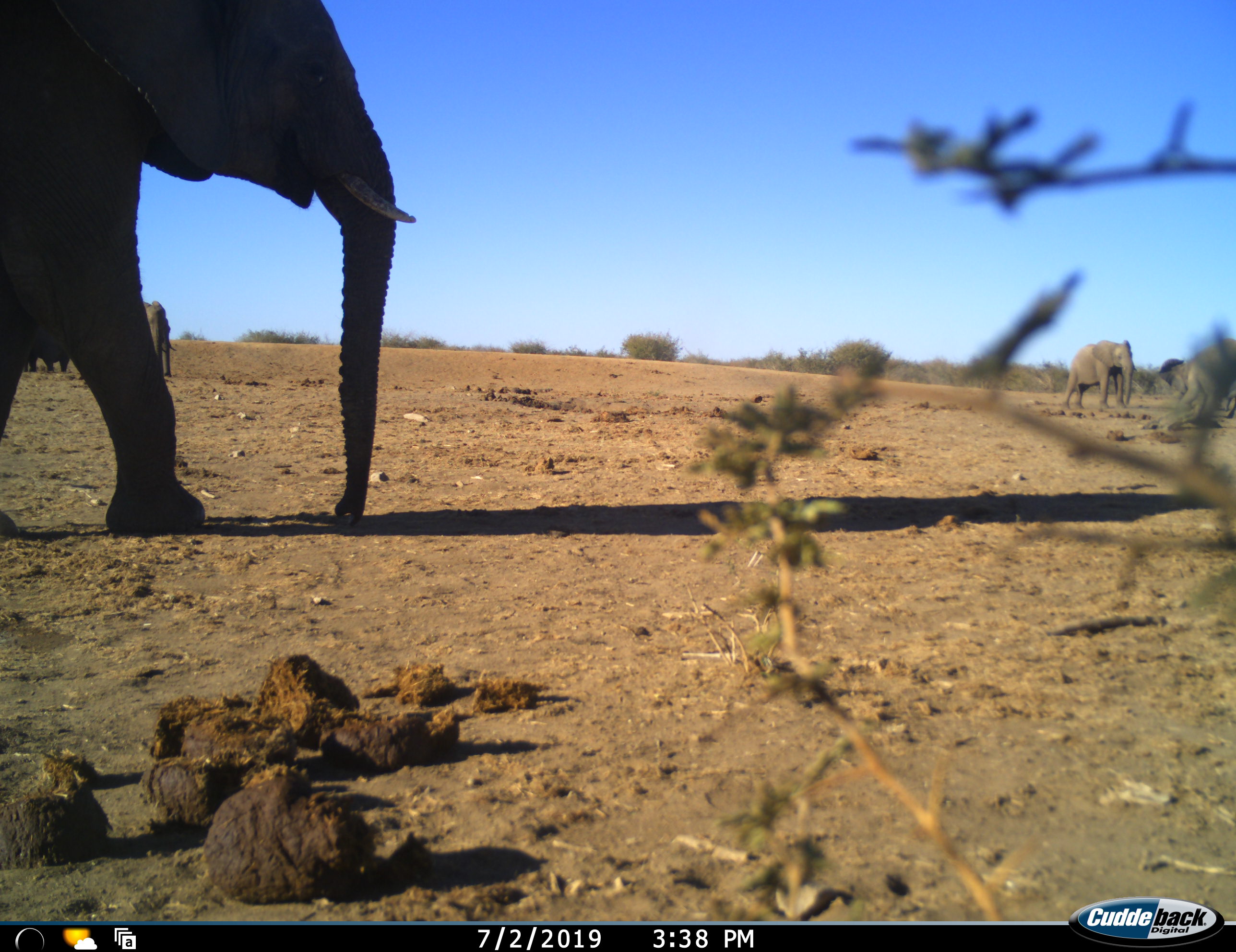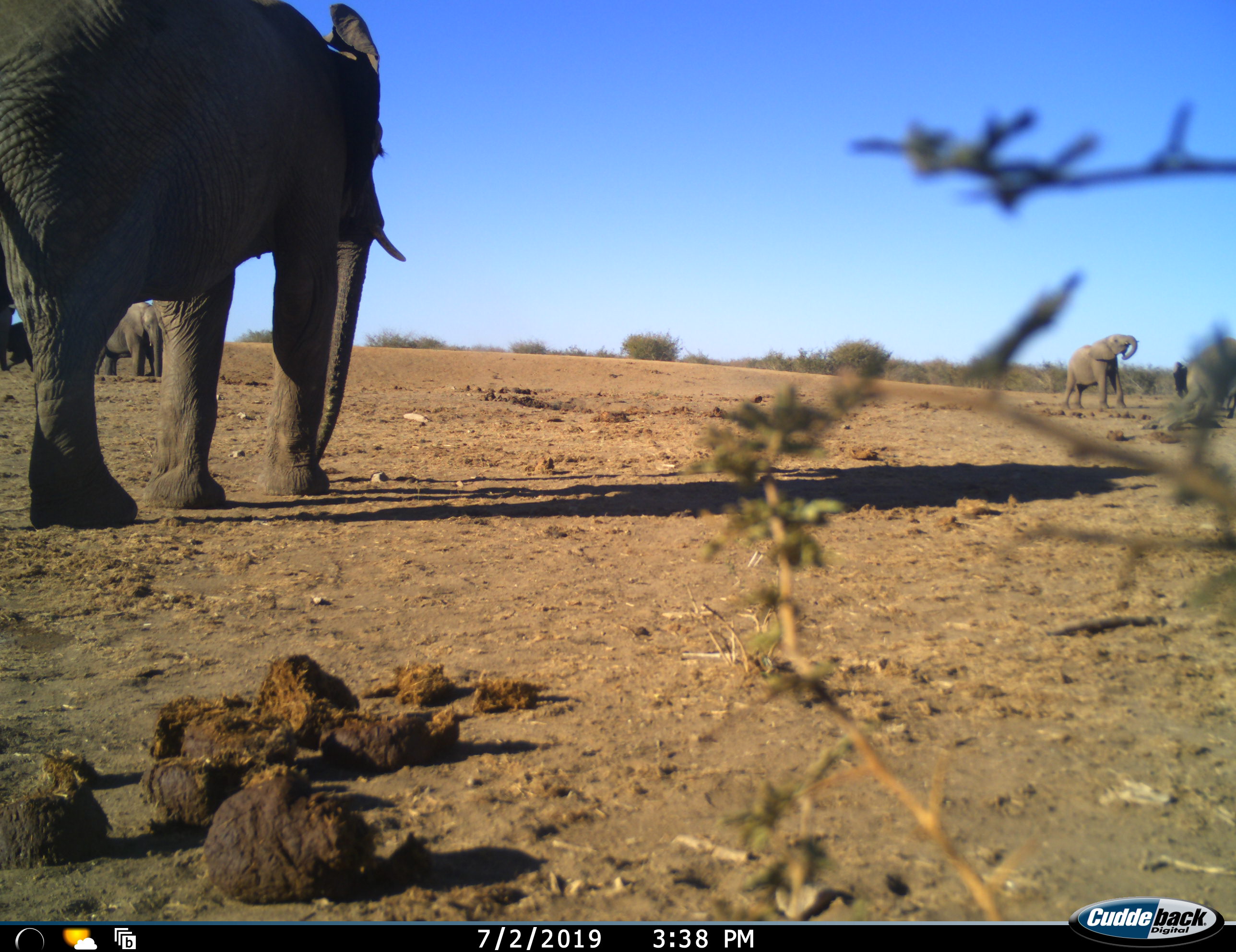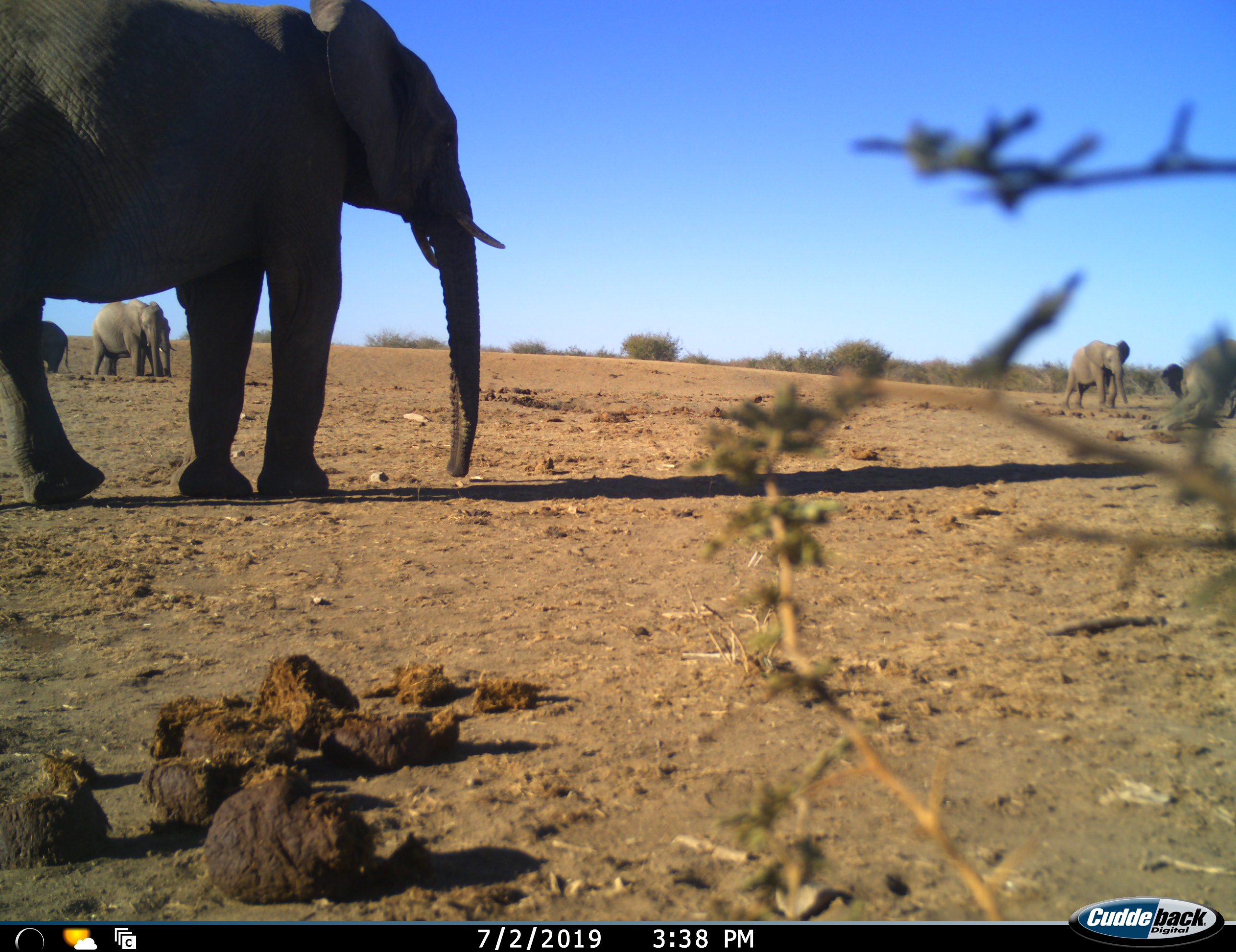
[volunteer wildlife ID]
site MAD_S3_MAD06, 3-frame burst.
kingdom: Animalia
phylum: Chordata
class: Mammalia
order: Proboscidea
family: Elephantidae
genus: Loxodonta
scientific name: Loxodonta africana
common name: african bush elephant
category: elephant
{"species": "elephant (african bush elephant) (Loxodonta africana)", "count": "5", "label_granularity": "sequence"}